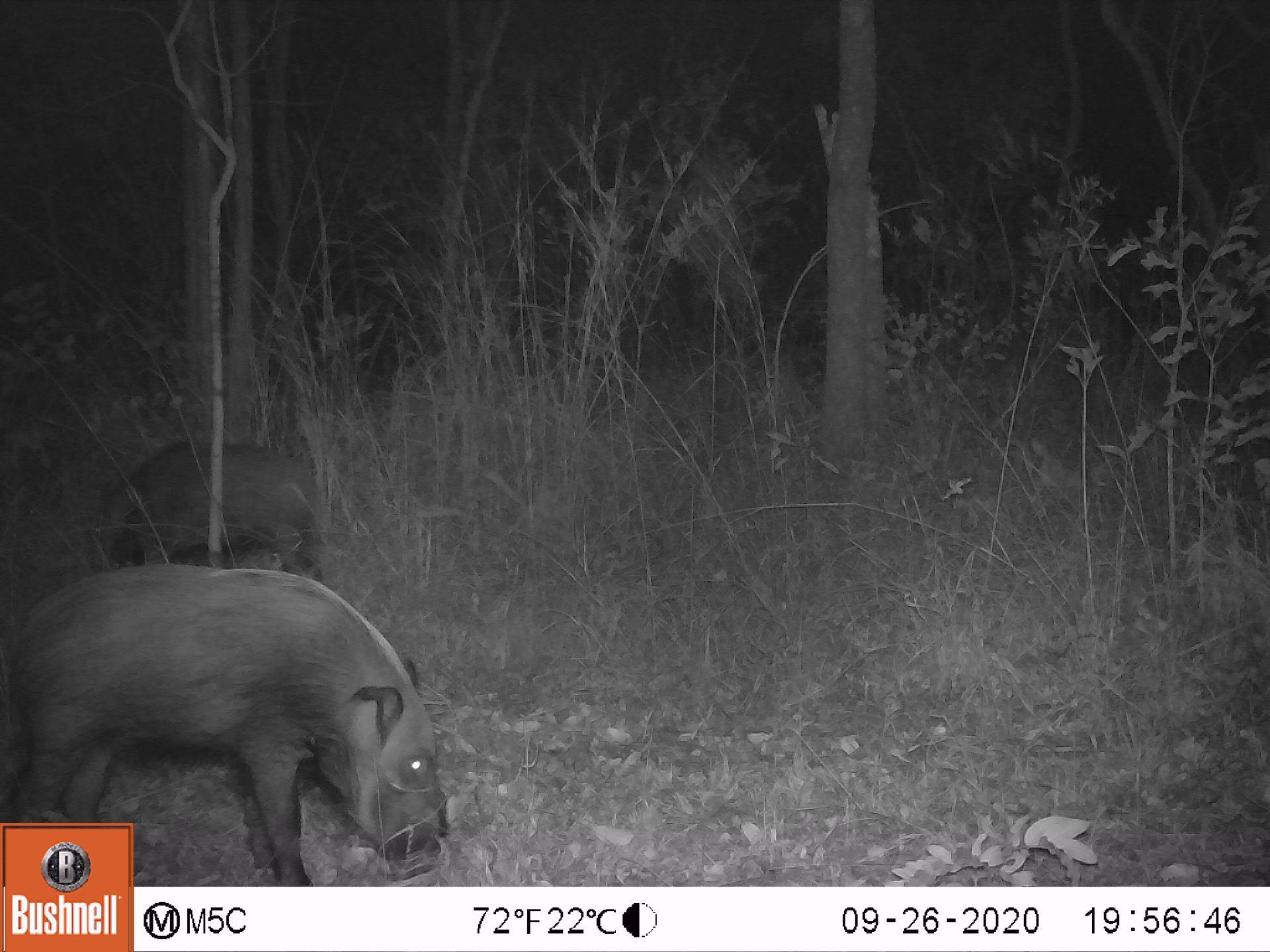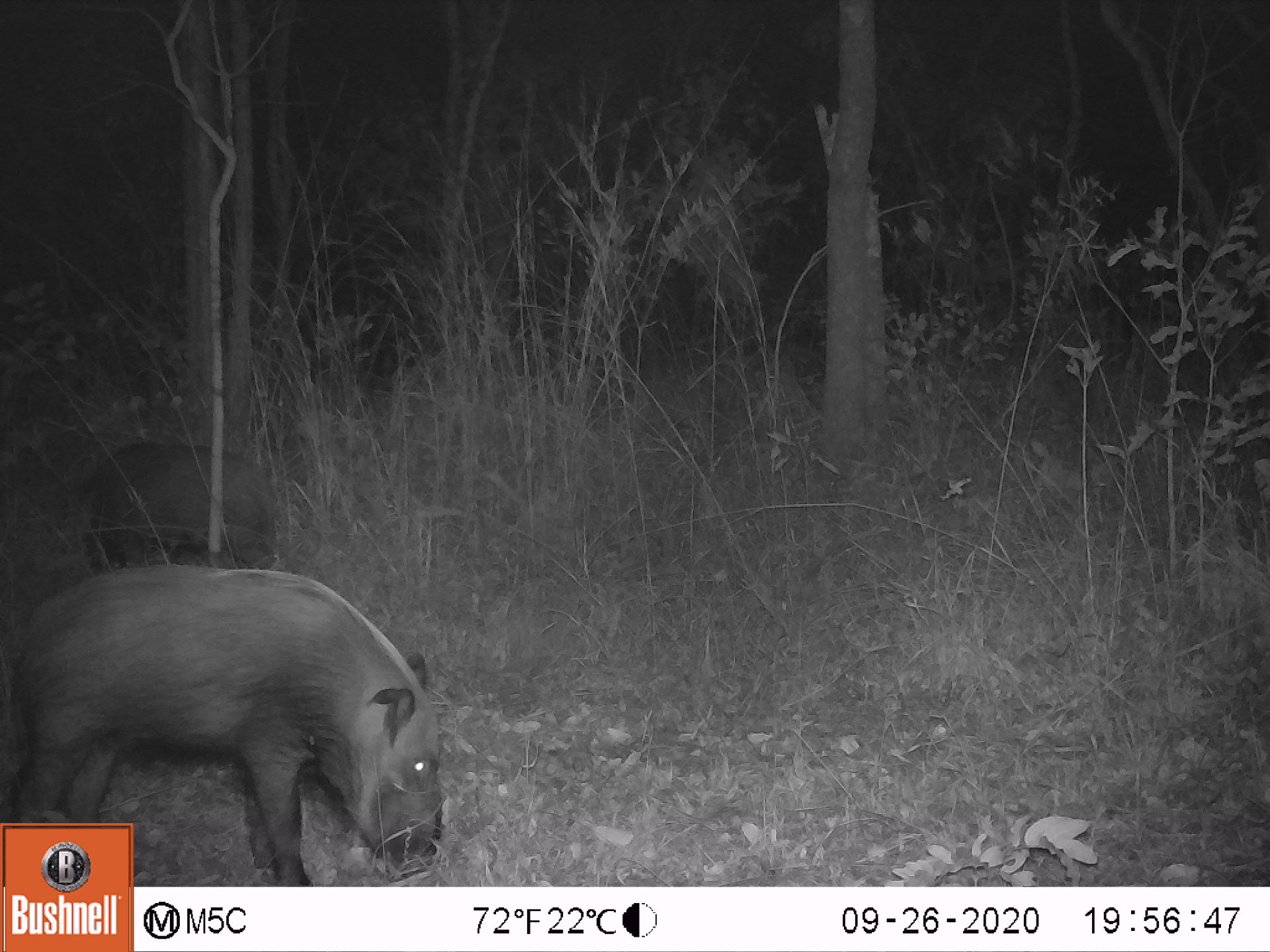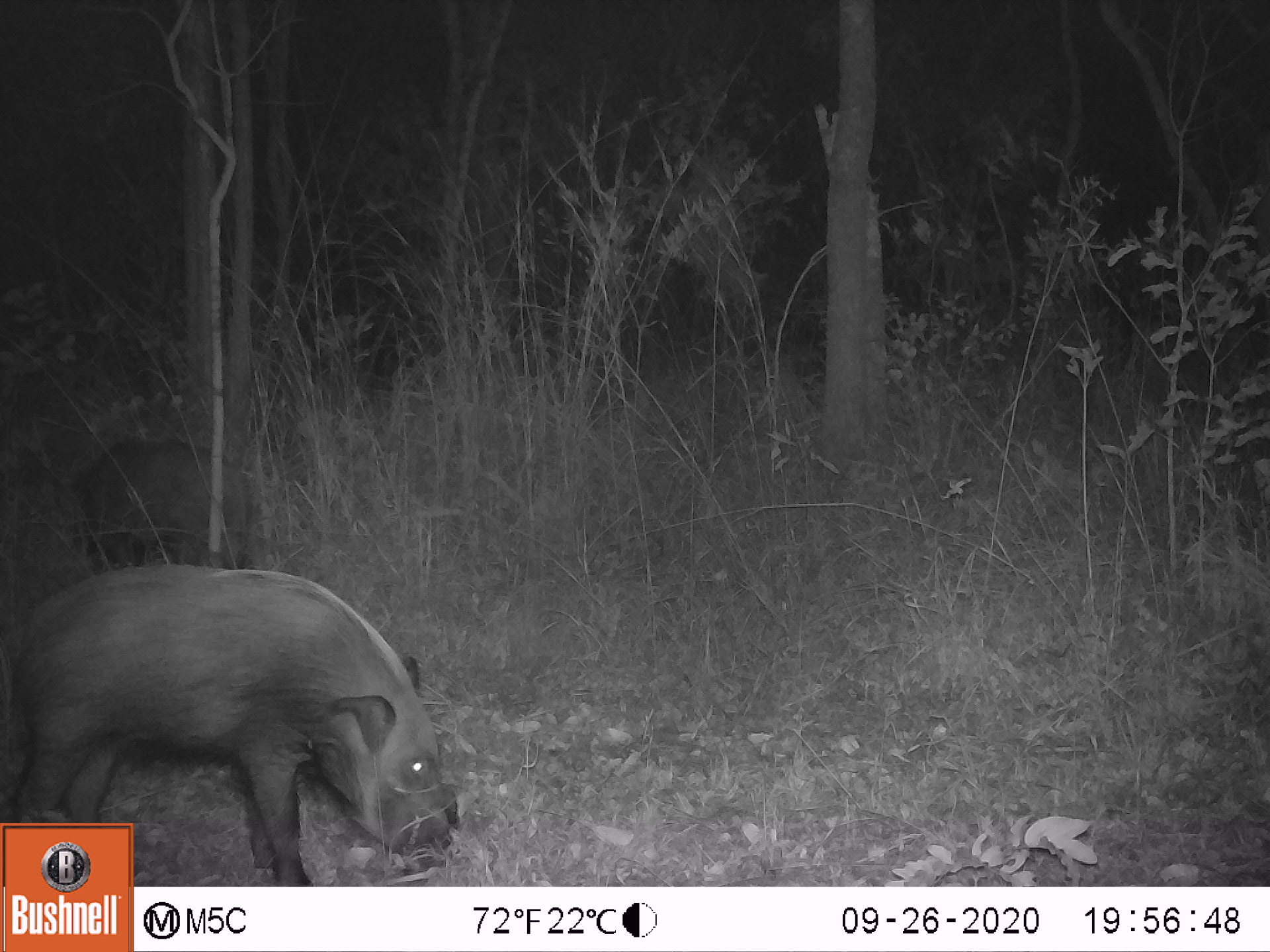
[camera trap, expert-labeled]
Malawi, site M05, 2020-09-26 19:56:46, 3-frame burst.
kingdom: Animalia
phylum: Chordata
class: Mammalia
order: Artiodactyla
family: Suidae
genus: Potamochoerus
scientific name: Potamochoerus larvatus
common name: bushpig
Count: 2.